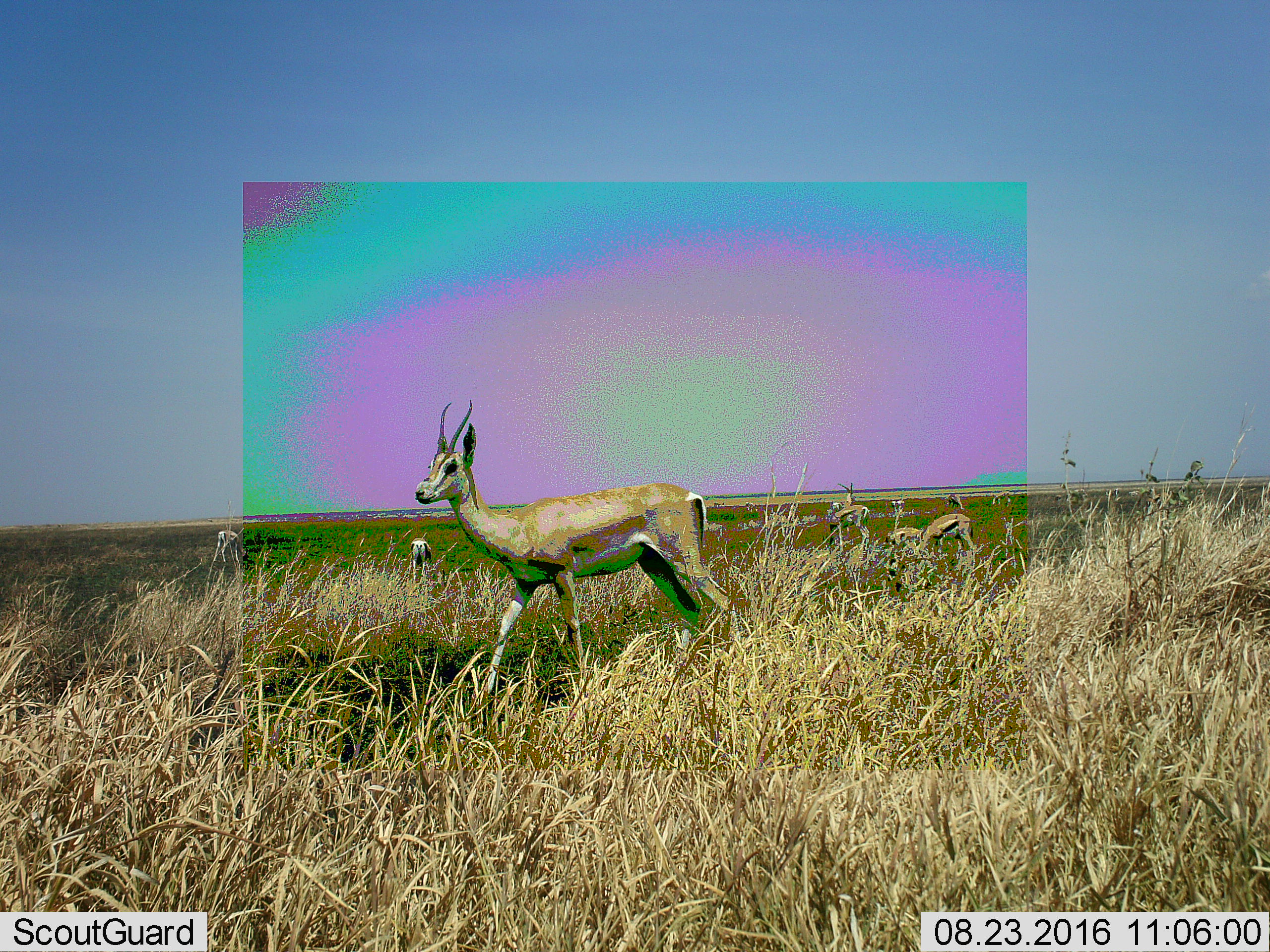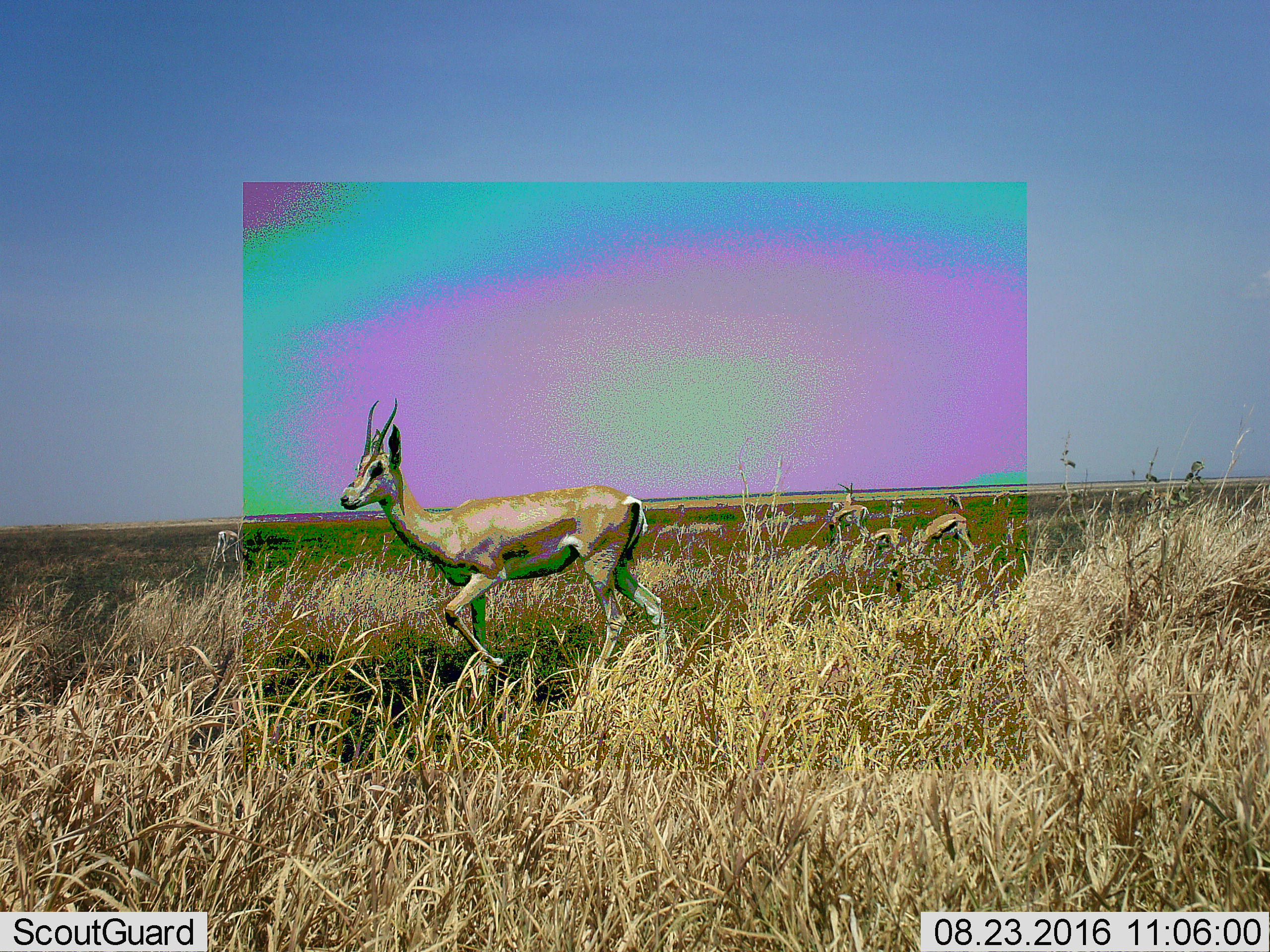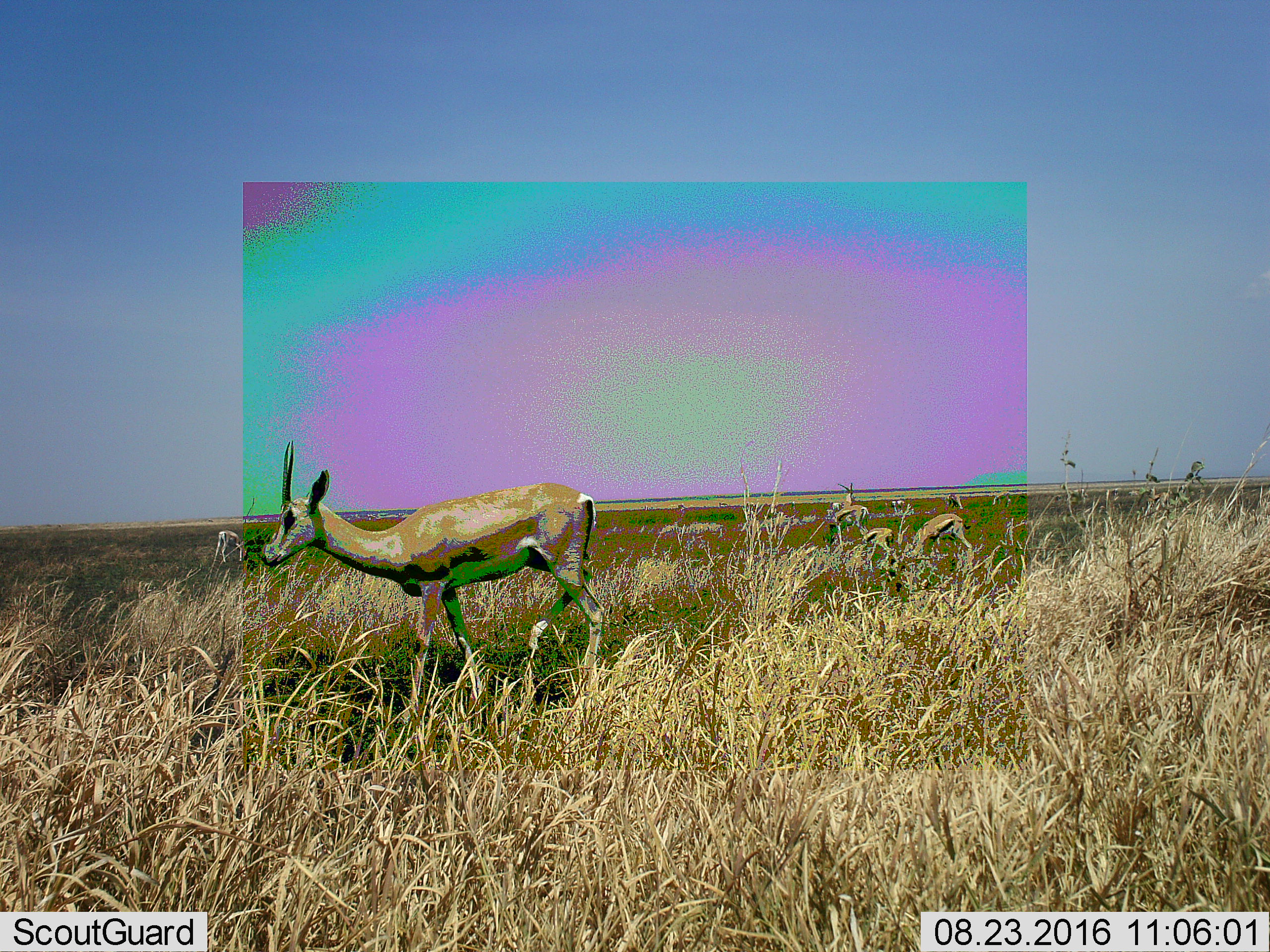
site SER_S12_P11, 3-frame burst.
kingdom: Animalia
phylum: Chordata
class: Mammalia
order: Artiodactyla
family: Bovidae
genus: Eudorcas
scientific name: Eudorcas thomsonii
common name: thomson's gazelle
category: gazellethomsons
Gazellethomsons (thomson's gazelle) (Eudorcas thomsonii), count 6. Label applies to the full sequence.